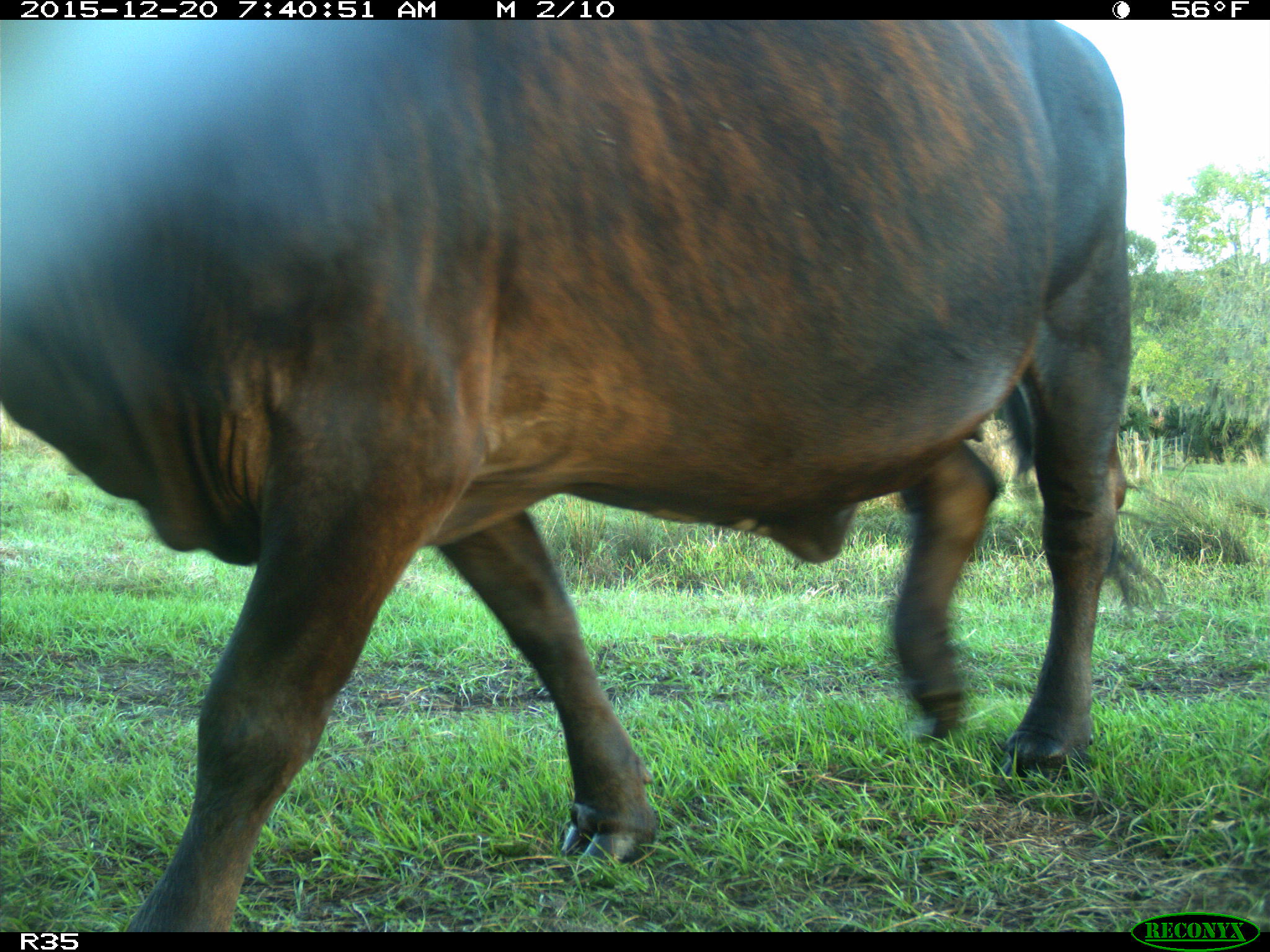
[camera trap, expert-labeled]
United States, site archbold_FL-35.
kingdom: Animalia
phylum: Chordata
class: Mammalia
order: Artiodactyla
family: Bovidae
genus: Bos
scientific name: Bos taurus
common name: domestic cow